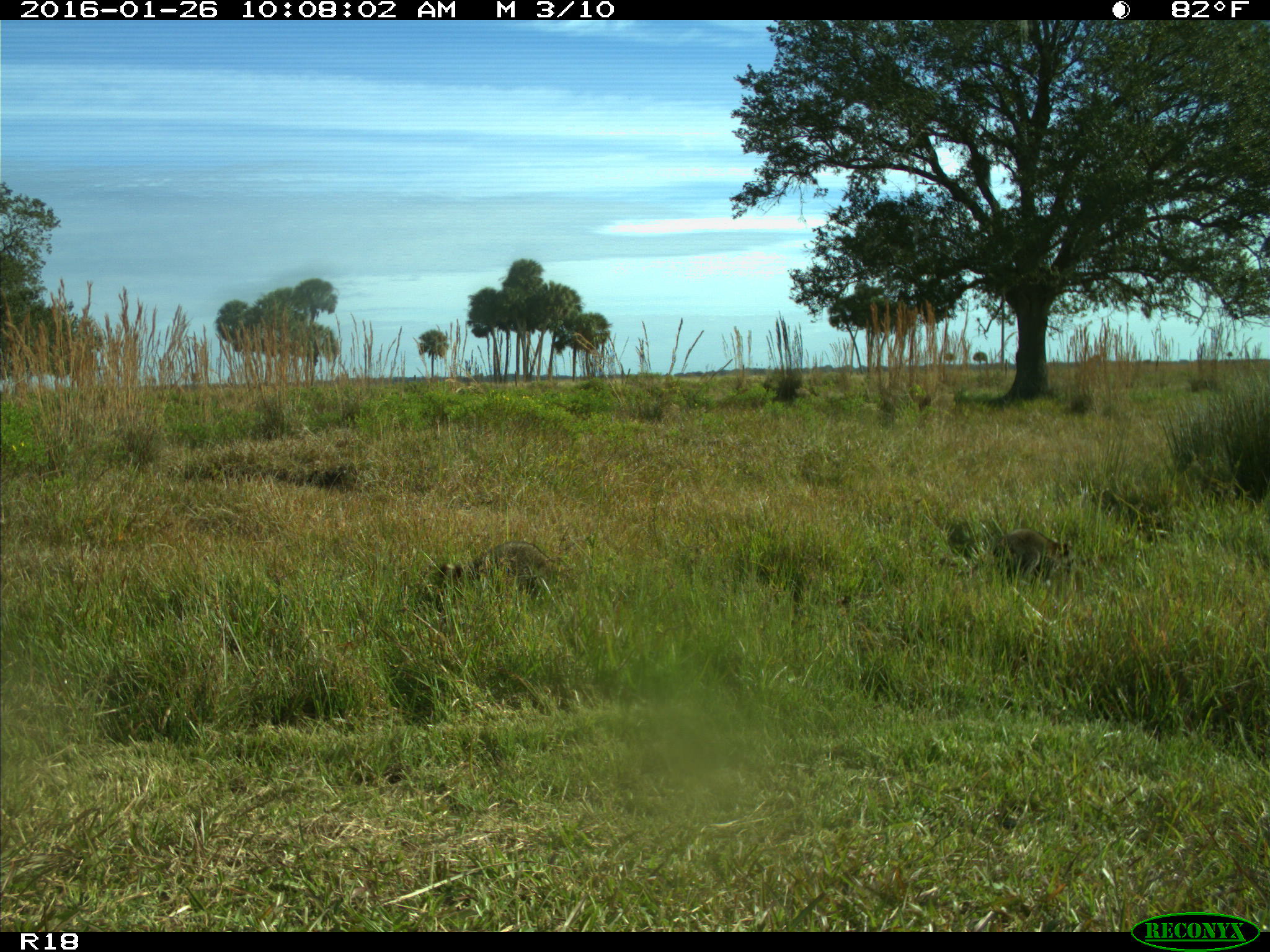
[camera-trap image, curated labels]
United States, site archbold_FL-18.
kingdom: Animalia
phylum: Chordata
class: Mammalia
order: Carnivora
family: Procyonidae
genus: Procyon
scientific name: Procyon lotor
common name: common raccoon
Procyon lotor (common raccoon).